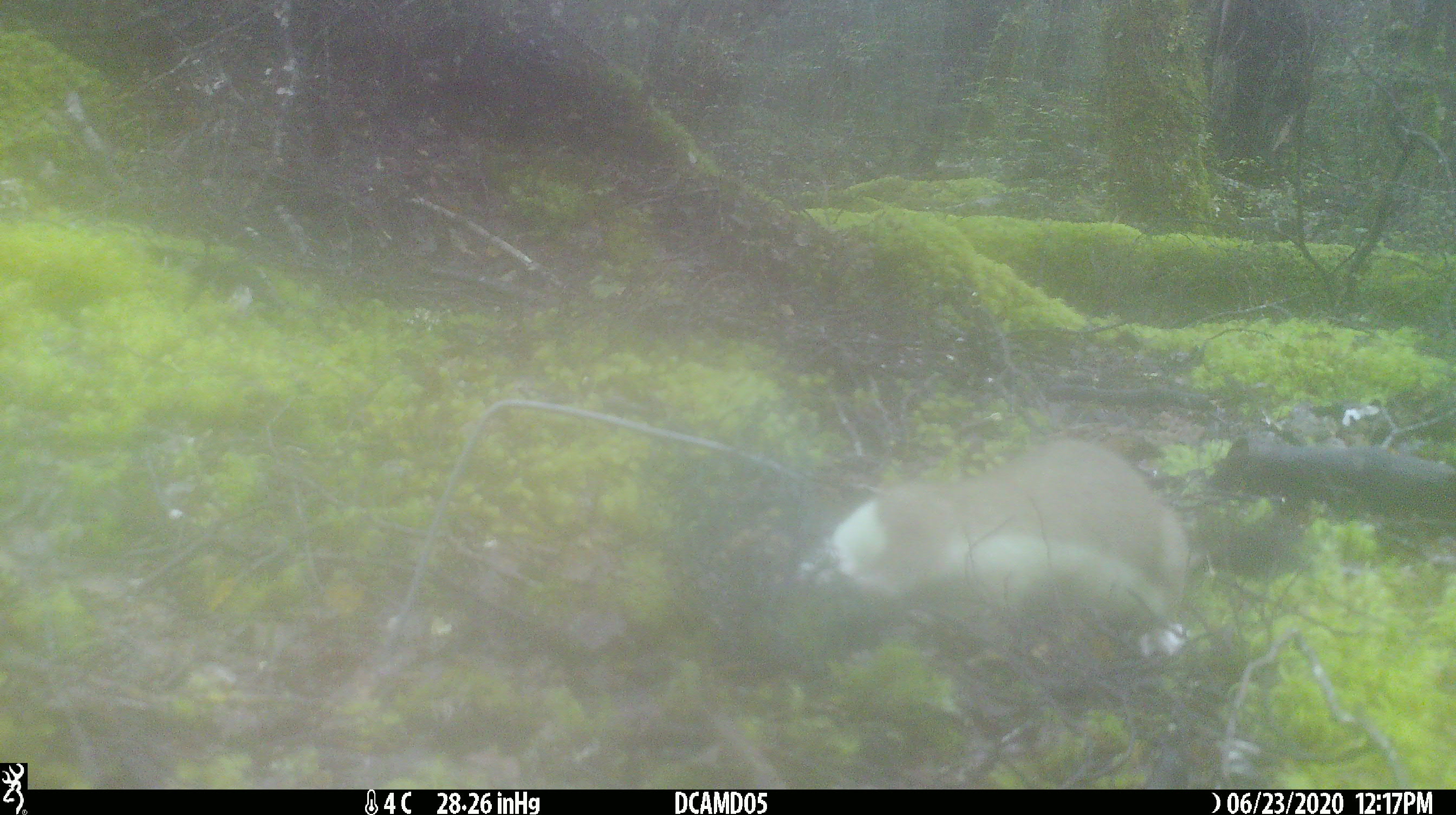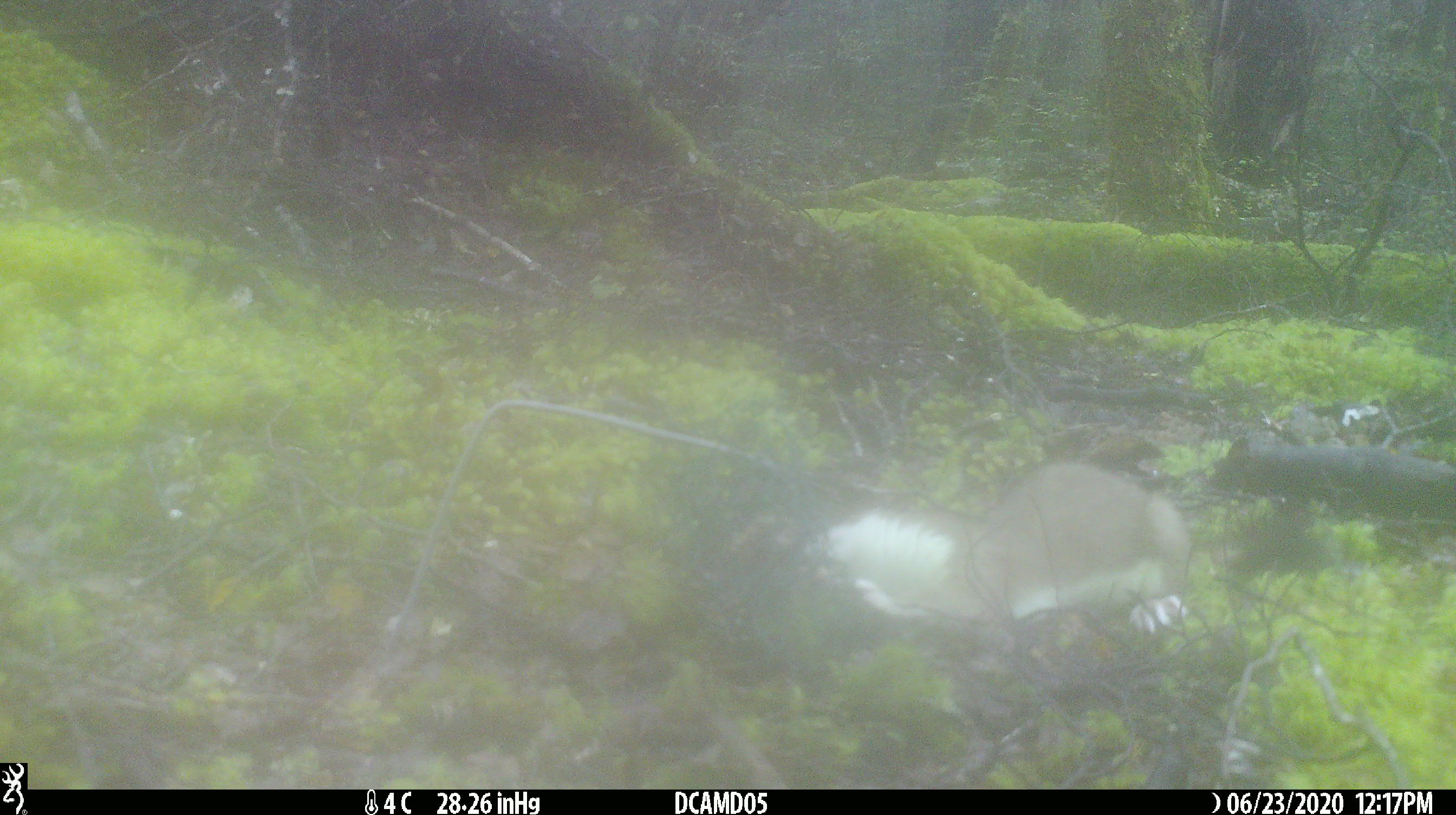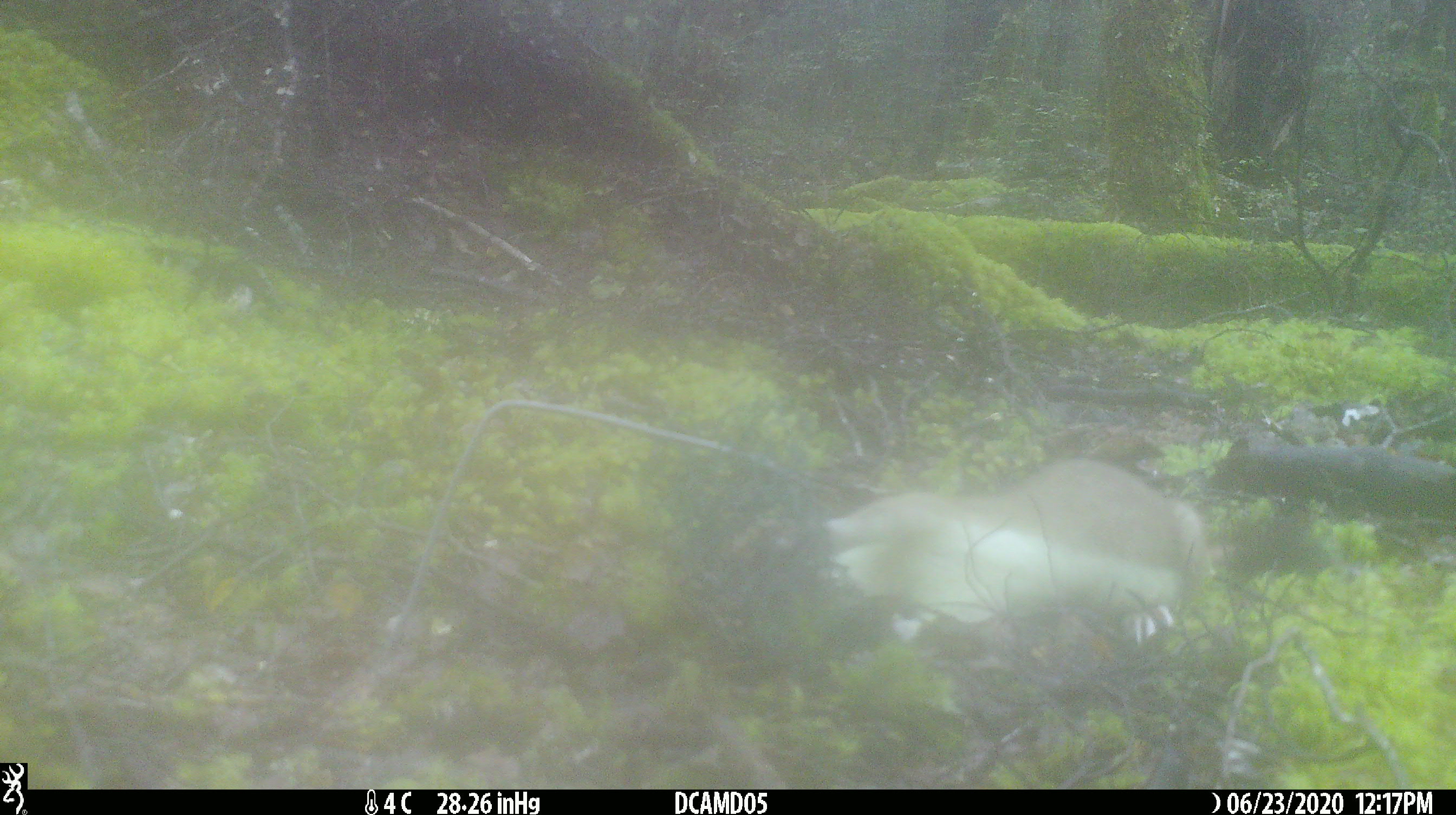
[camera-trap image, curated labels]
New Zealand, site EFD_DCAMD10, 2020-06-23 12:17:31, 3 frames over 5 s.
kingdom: Animalia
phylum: Chordata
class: Mammalia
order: Carnivora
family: Mustelidae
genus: Mustela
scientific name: Mustela erminea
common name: stoat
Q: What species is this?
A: Stoat (Mustela erminea).